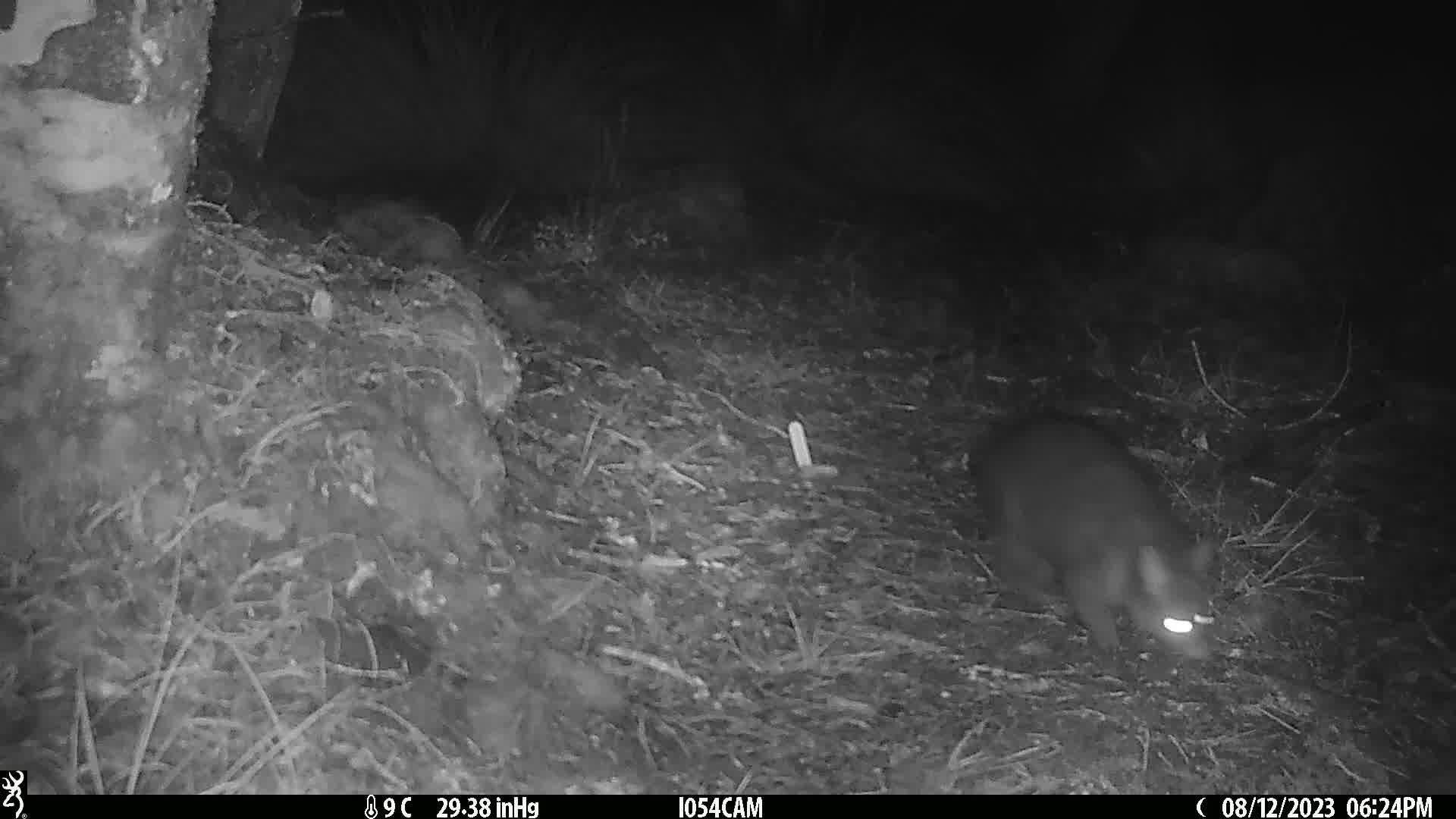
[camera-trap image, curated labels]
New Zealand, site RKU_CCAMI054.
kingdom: Animalia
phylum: Chordata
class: Mammalia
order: Diprotodontia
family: Phalangeridae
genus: Trichosurus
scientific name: Trichosurus vulpecula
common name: common brushtail possum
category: possum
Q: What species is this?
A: Possum (common brushtail possum) (Trichosurus vulpecula).